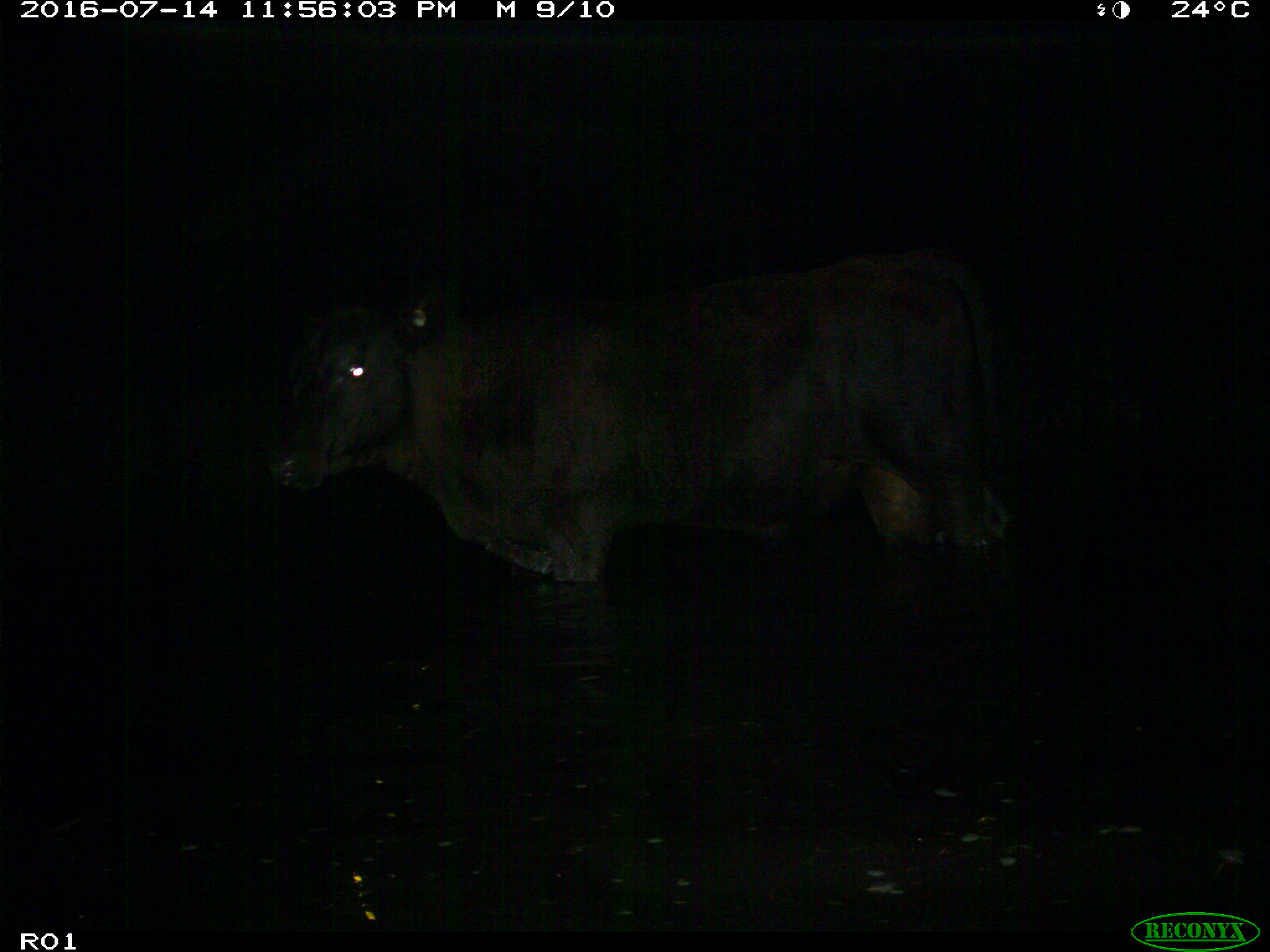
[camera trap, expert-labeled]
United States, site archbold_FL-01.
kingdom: Animalia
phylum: Chordata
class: Mammalia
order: Artiodactyla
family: Bovidae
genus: Bos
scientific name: Bos taurus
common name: domestic cow